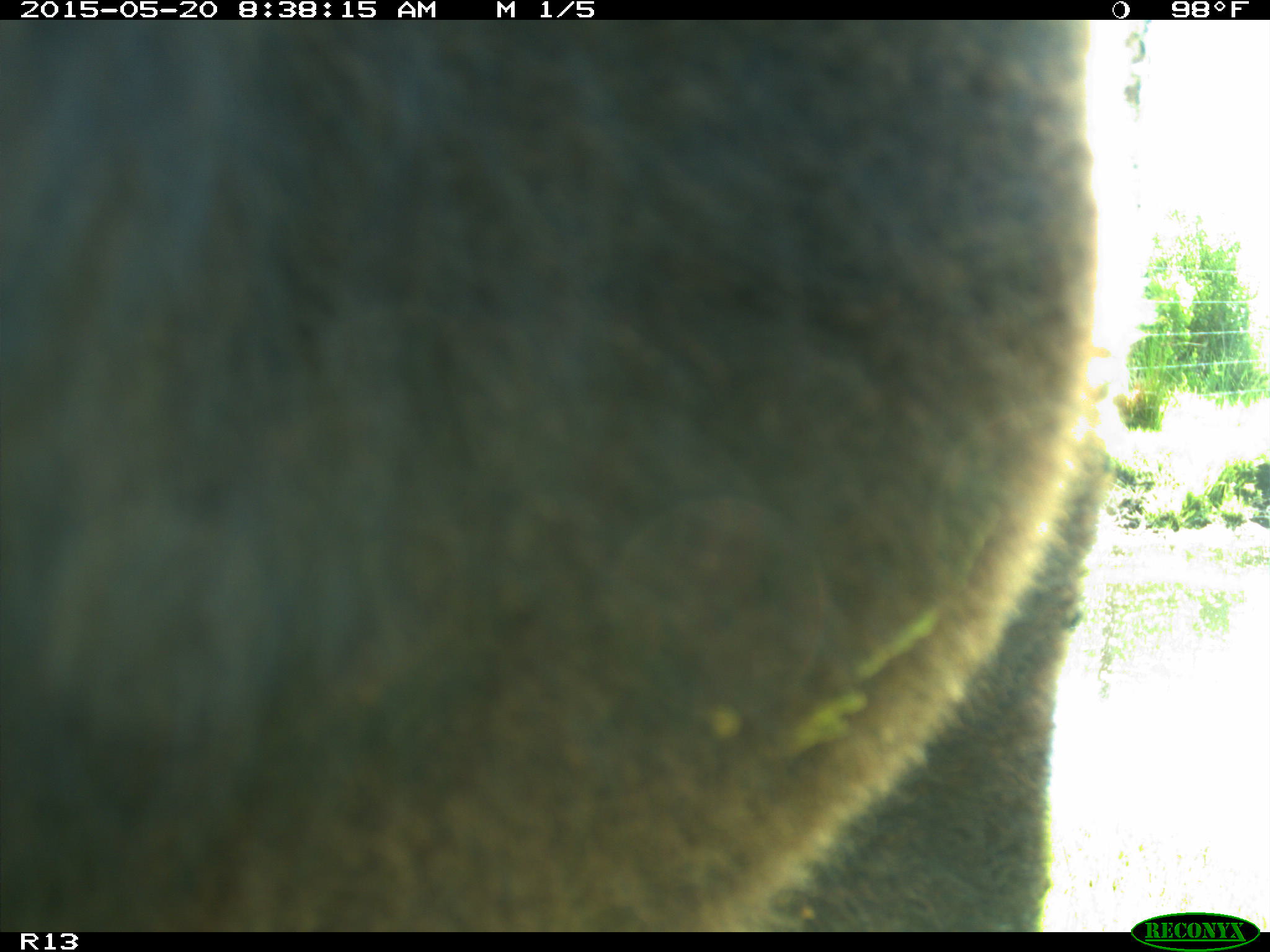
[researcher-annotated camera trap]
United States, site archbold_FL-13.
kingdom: Animalia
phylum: Chordata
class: Mammalia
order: Artiodactyla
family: Bovidae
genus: Bos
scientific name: Bos taurus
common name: domestic cow